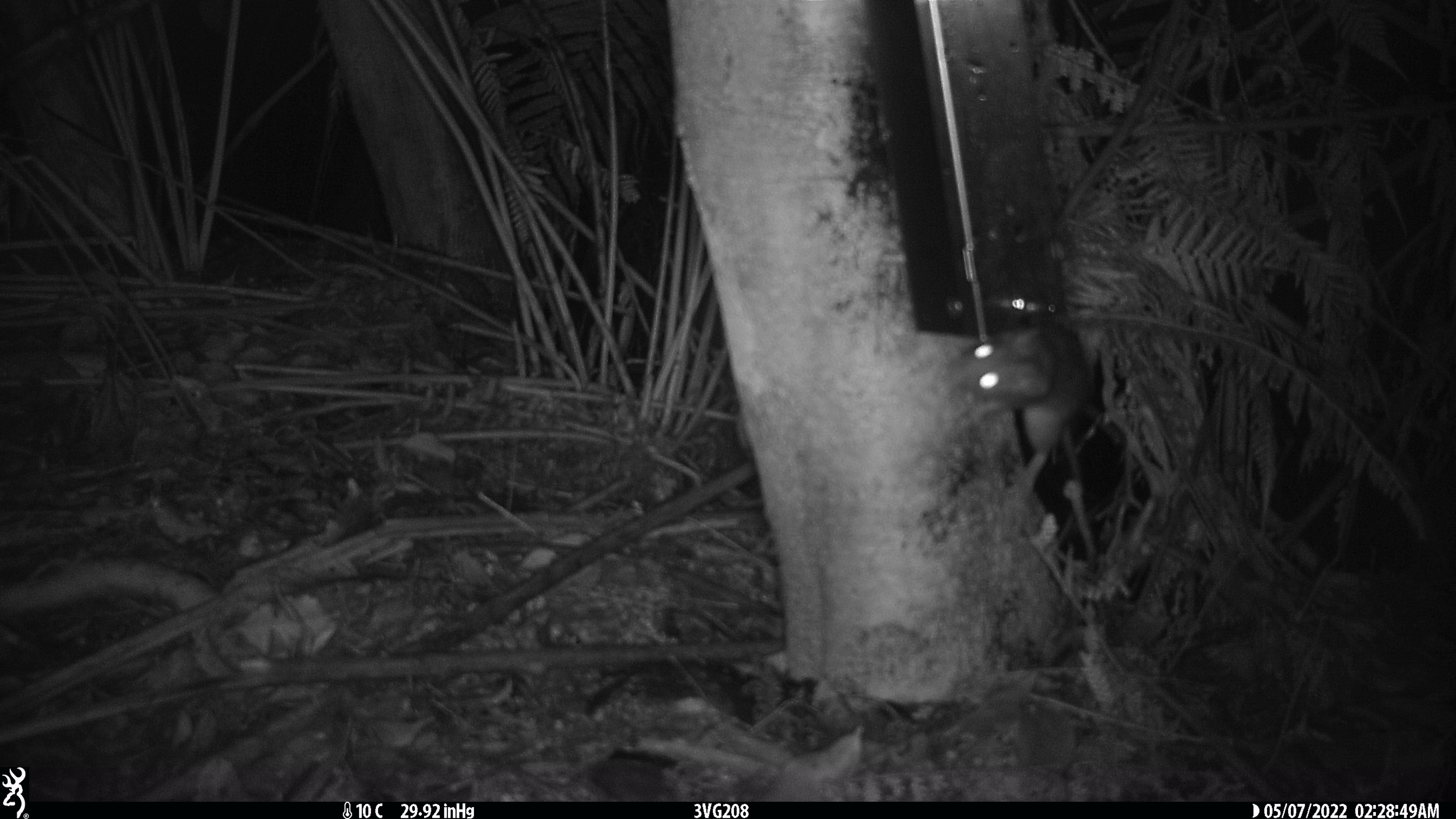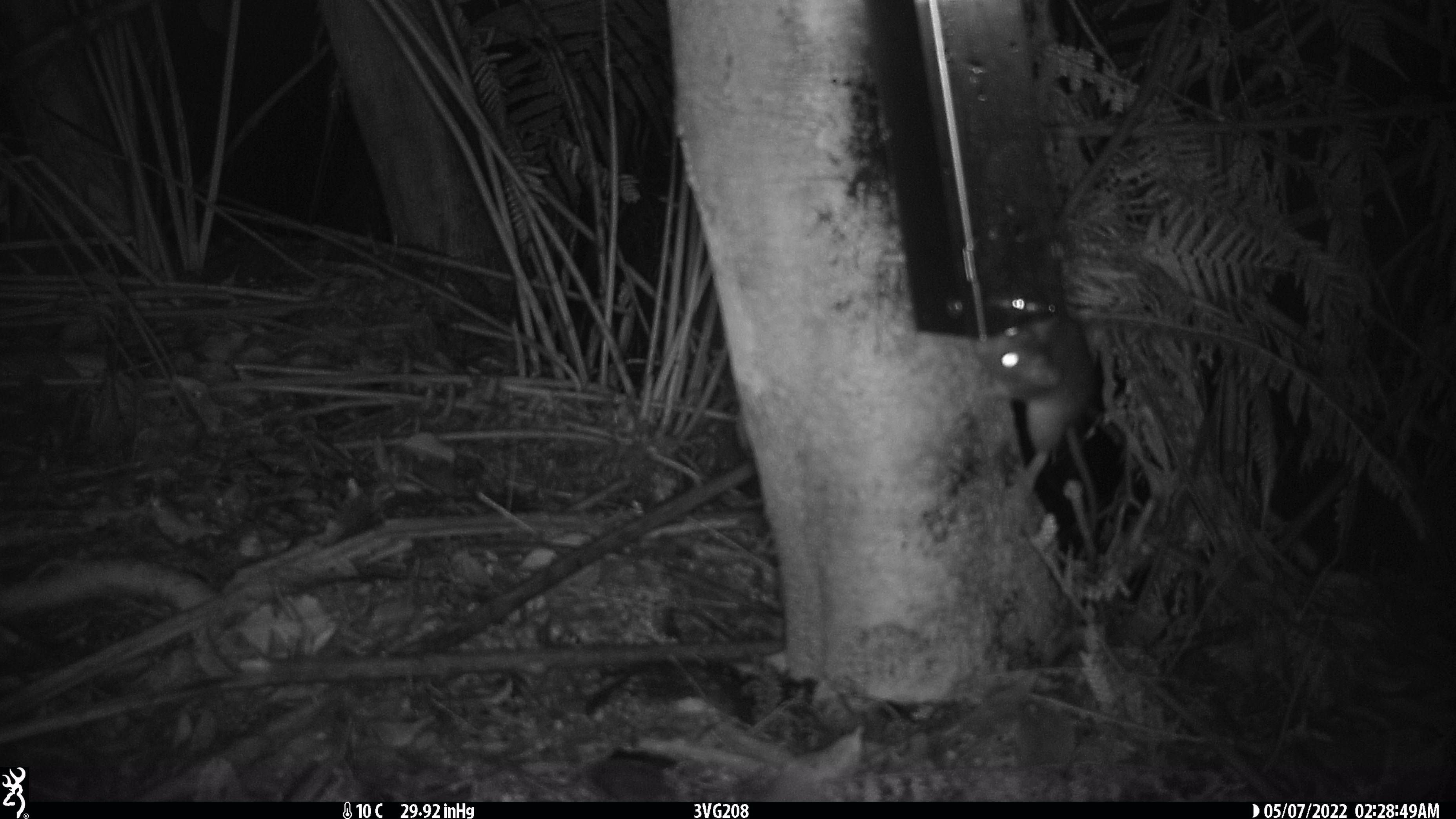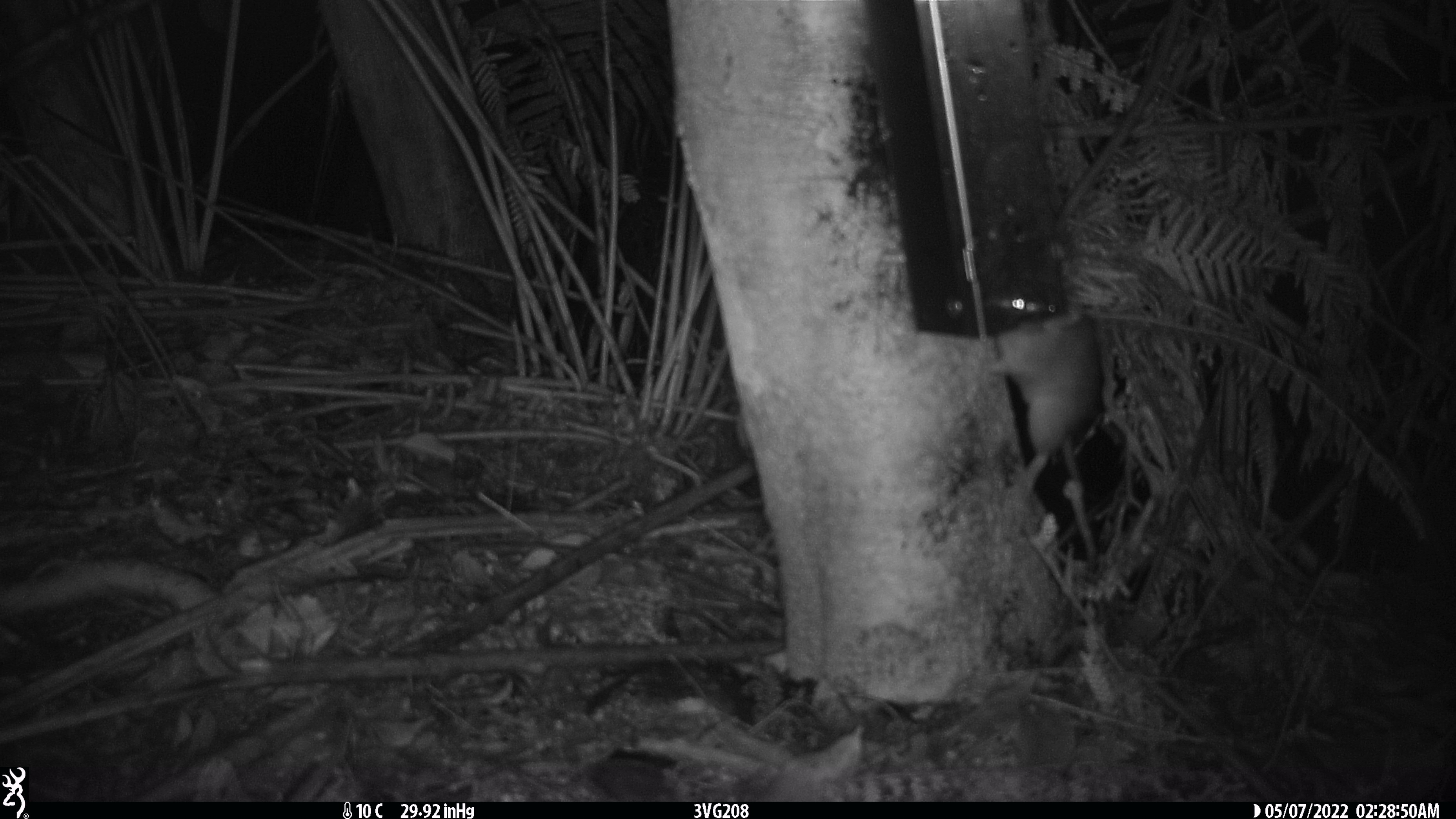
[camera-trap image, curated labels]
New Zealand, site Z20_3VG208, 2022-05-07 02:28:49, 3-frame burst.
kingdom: Animalia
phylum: Chordata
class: Mammalia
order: Rodentia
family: Muridae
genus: Rattus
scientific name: Rattus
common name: rat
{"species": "rat (Rattus)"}